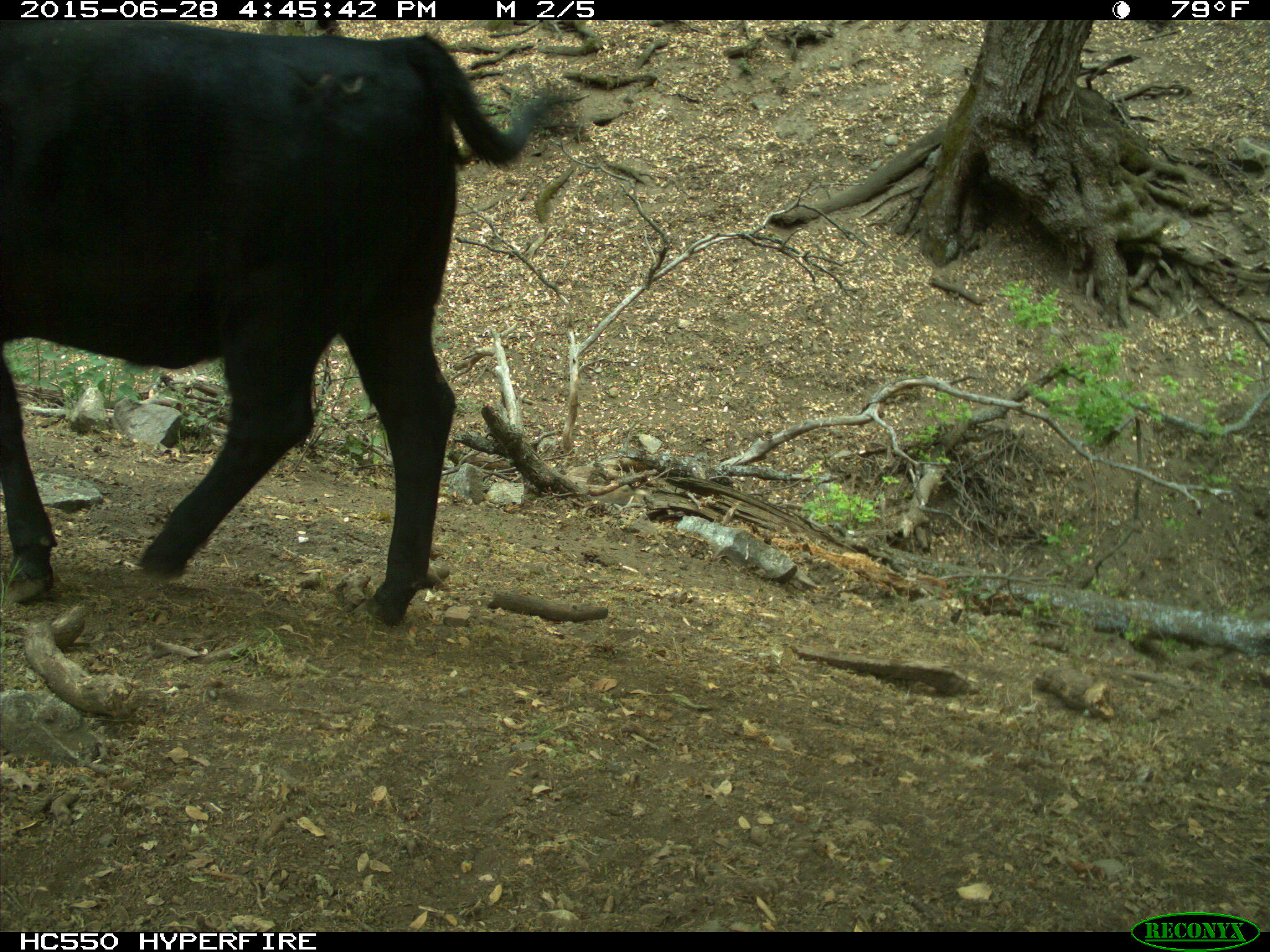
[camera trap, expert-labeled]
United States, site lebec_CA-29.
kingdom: Animalia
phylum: Chordata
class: Mammalia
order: Artiodactyla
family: Bovidae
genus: Bos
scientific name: Bos taurus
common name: domestic cow